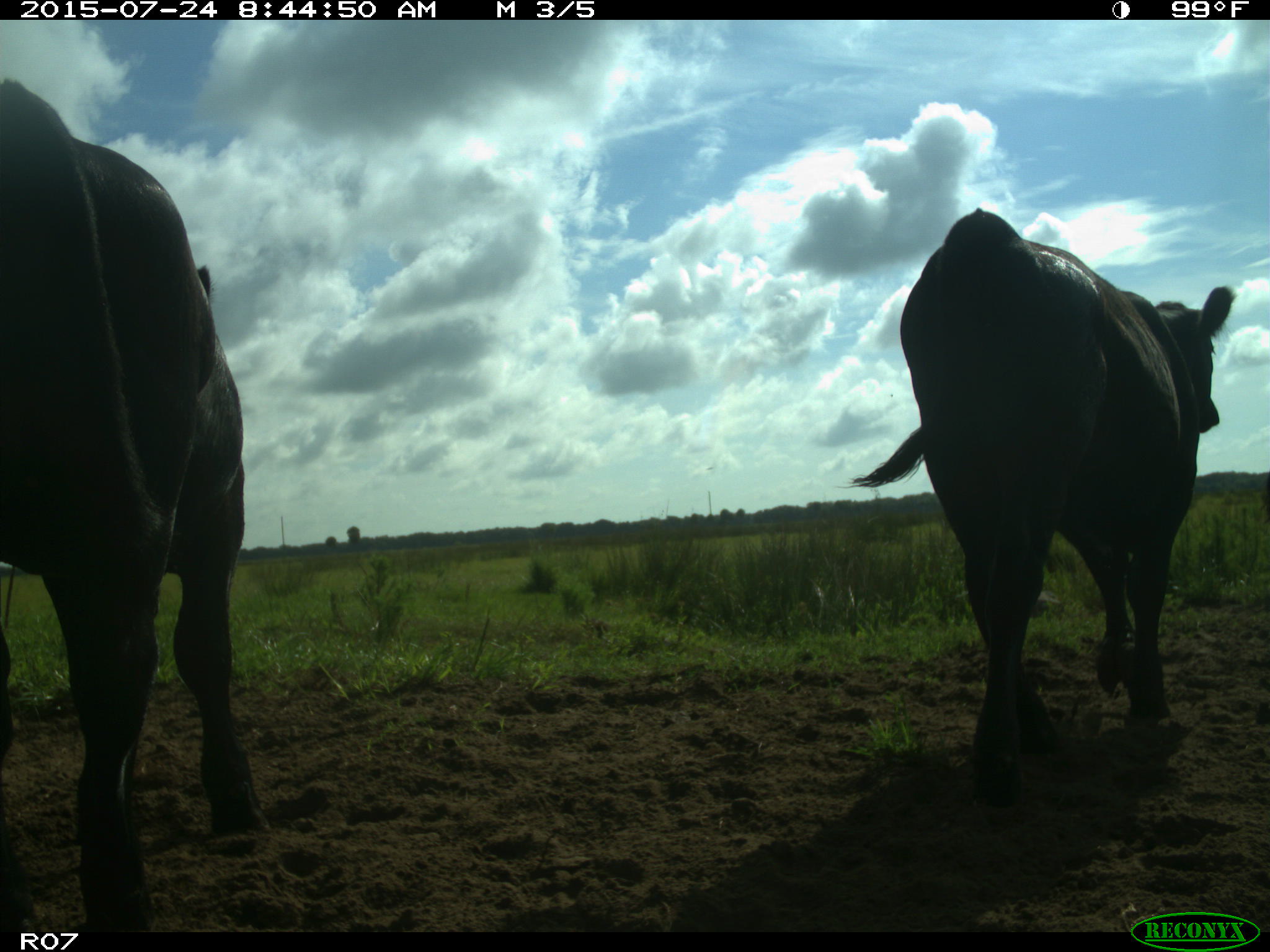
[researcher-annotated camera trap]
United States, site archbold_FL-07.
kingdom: Animalia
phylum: Chordata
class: Mammalia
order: Artiodactyla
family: Bovidae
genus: Bos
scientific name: Bos taurus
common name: domestic cow